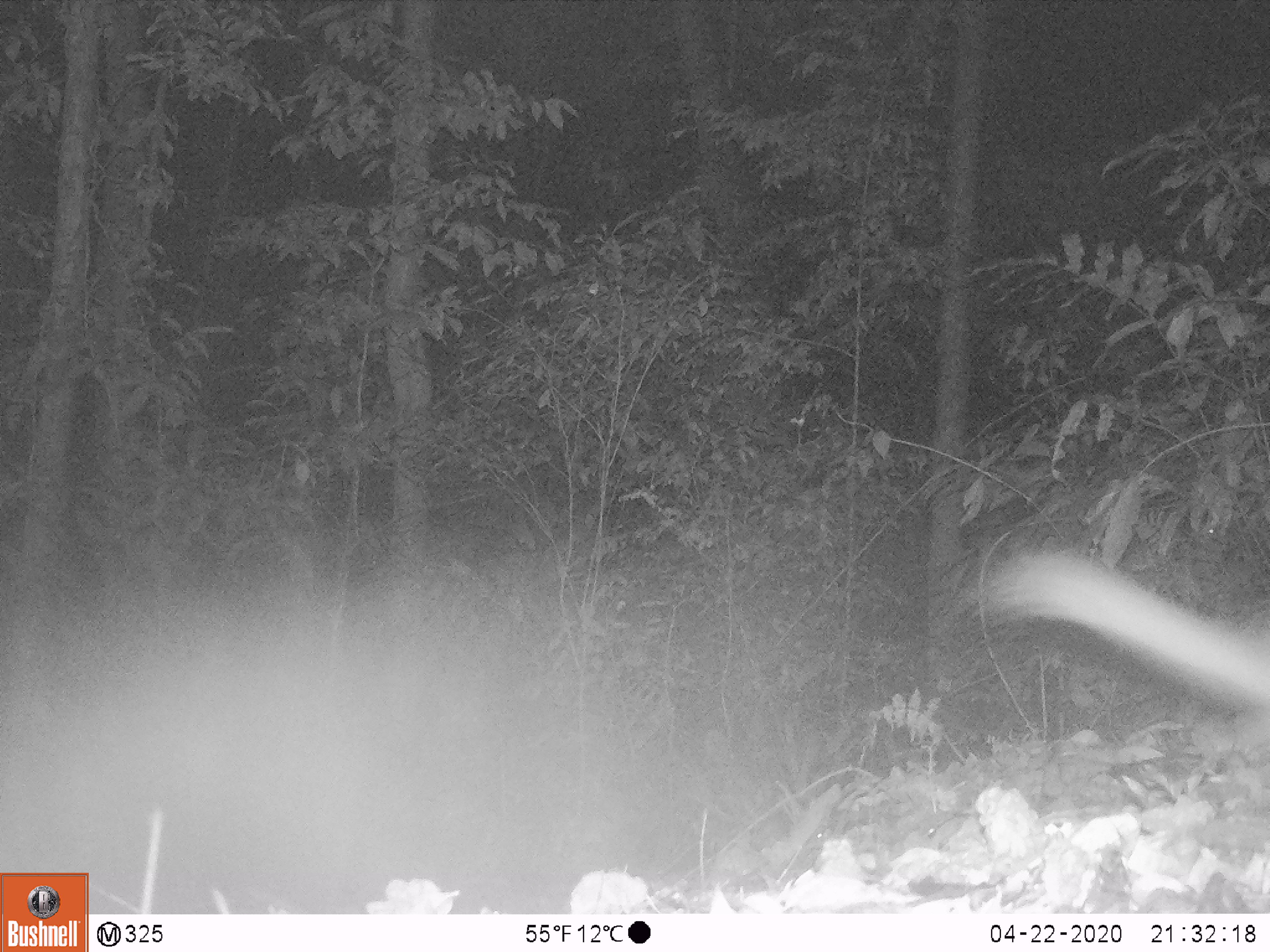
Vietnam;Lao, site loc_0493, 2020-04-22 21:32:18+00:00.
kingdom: Animalia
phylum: Chordata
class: Mammalia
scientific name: Mammalia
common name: mammal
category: unidentified small mammal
Unidentified small mammal (mammal) (Mammalia). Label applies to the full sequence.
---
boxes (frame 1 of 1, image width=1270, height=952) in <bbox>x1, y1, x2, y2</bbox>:
unidentified small mammal: <bbox>959, 541, 1270, 724</bbox>